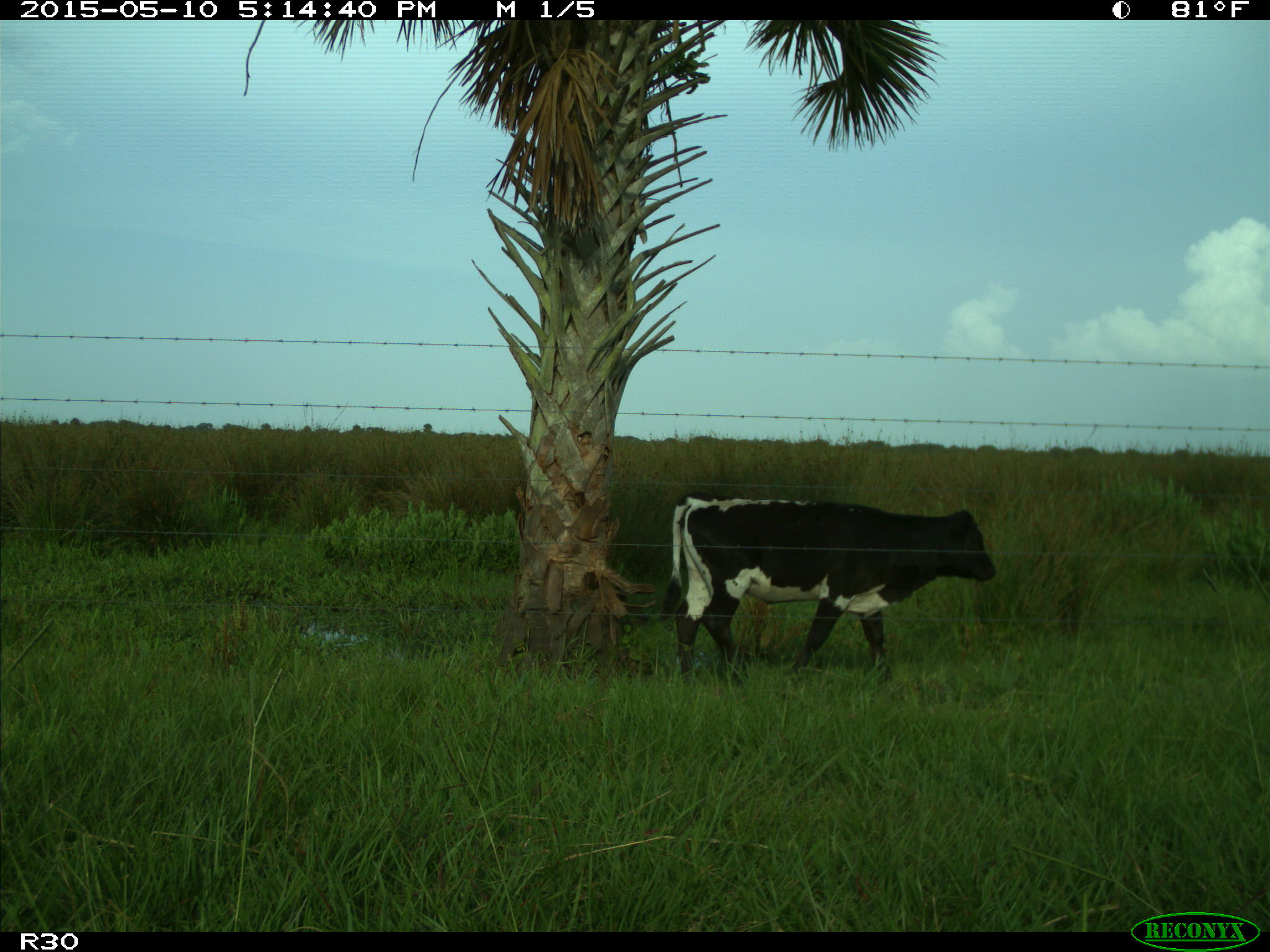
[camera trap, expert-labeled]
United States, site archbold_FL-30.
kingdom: Animalia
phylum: Chordata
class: Mammalia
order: Artiodactyla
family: Bovidae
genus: Bos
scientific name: Bos taurus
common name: domestic cow